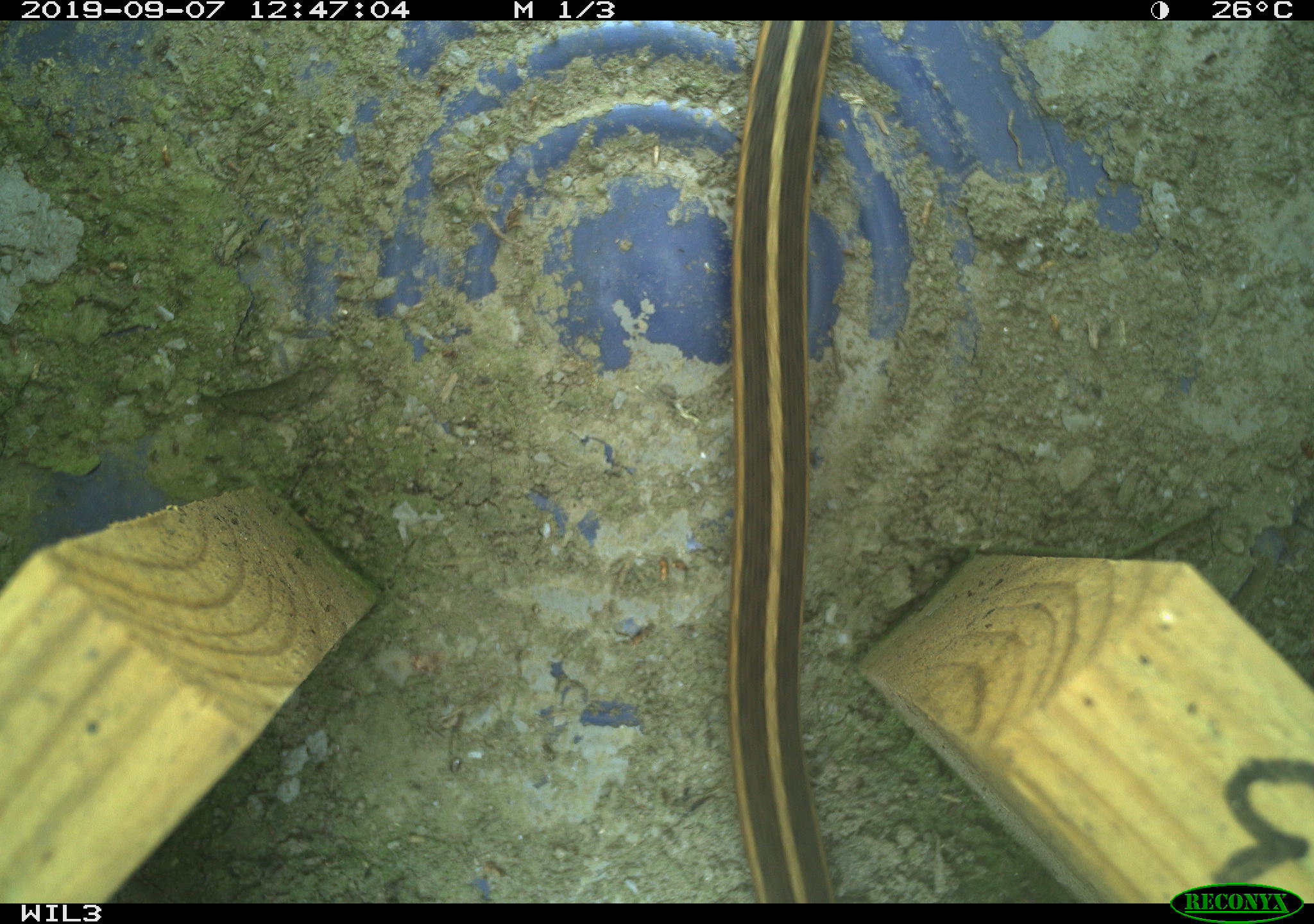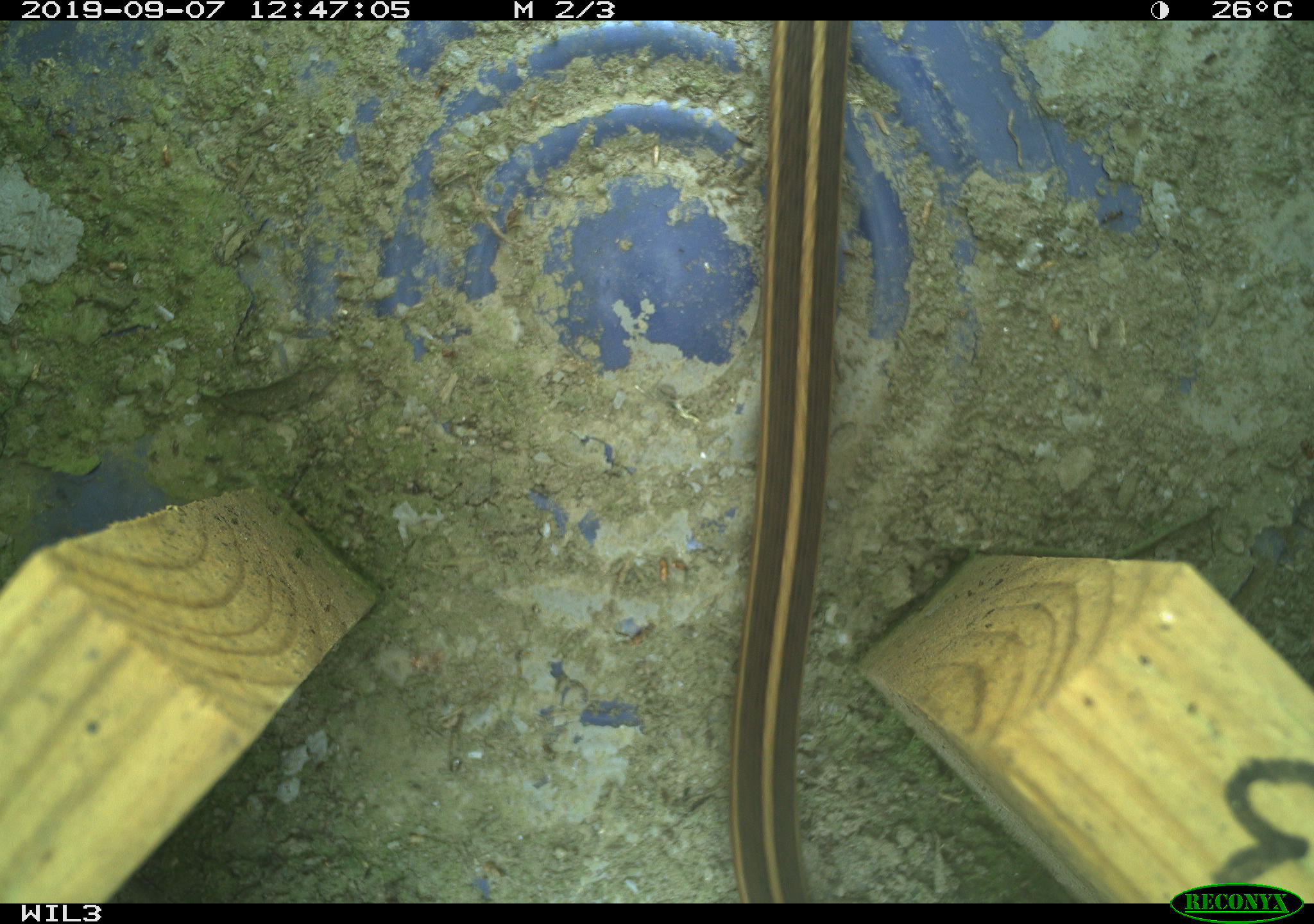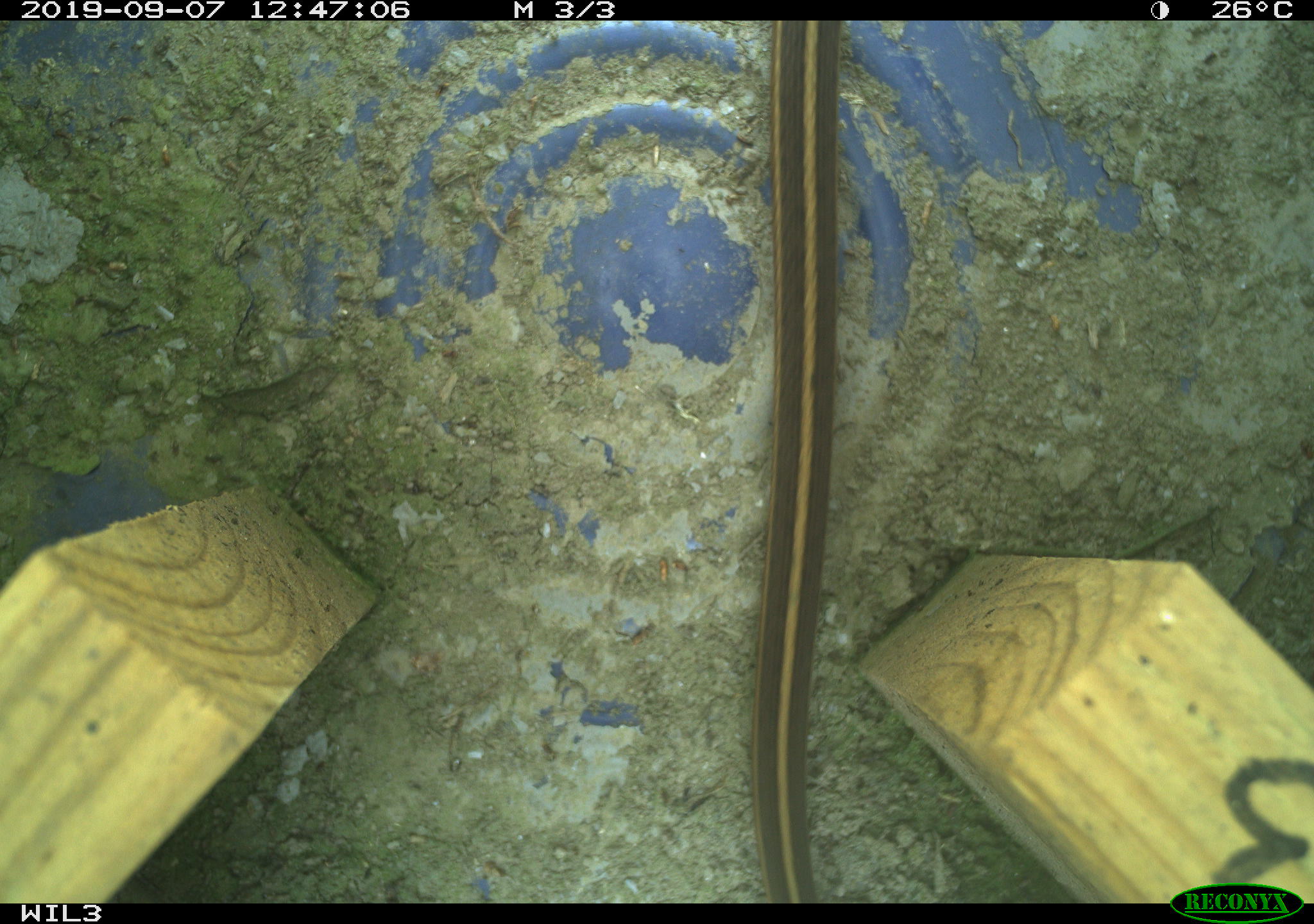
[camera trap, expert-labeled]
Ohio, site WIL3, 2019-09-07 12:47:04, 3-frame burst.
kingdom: Animalia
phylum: Chordata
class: Reptilia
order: Squamata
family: Colubridae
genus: Thamnophis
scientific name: Thamnophis sirtalis sirtalis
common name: eastern gartersnake